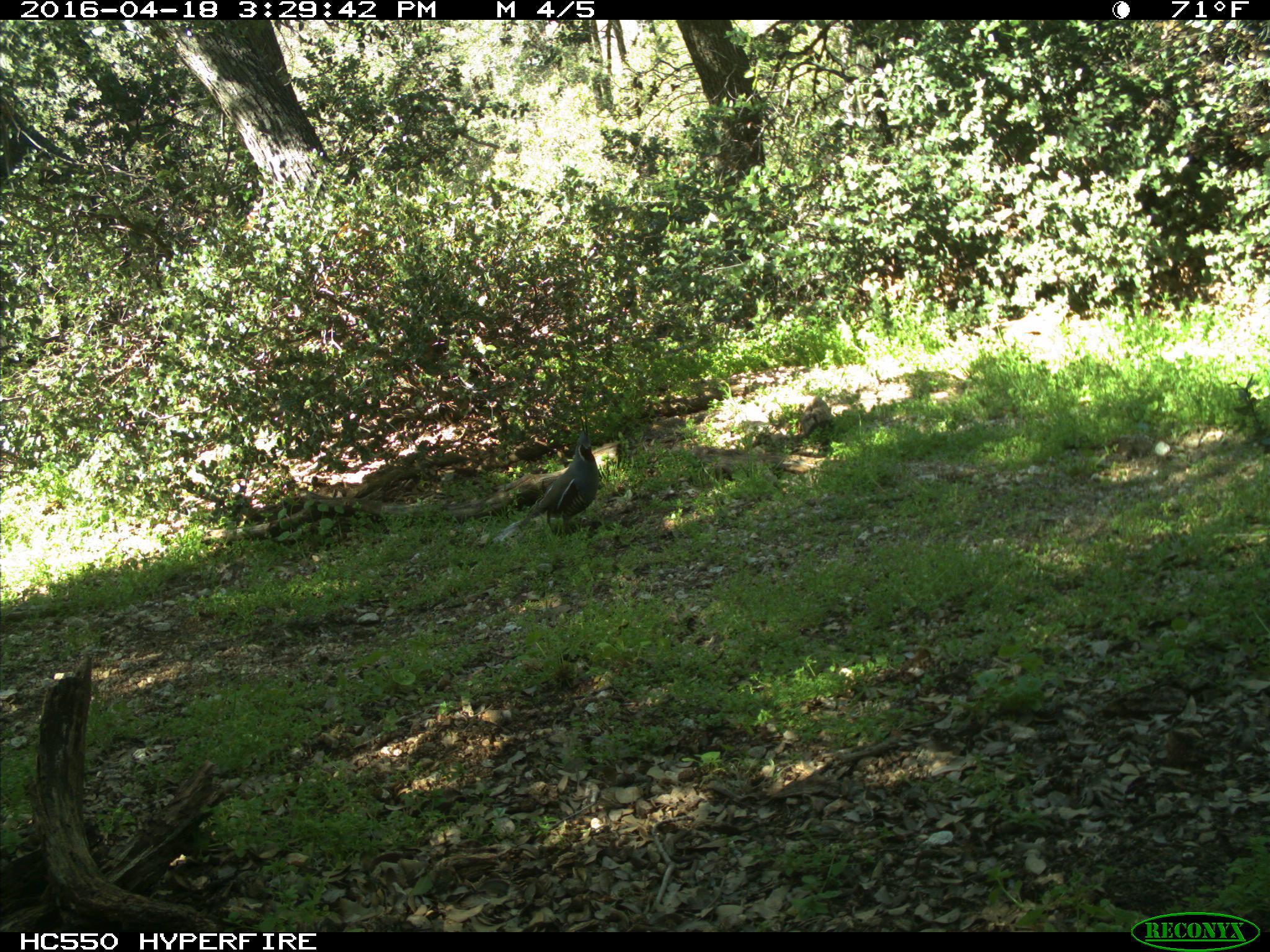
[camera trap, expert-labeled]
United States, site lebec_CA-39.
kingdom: Animalia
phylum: Chordata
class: Aves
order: Galliformes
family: Odontophoridae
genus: Callipepla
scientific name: Callipepla californica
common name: california quail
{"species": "Callipepla californica (california quail)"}